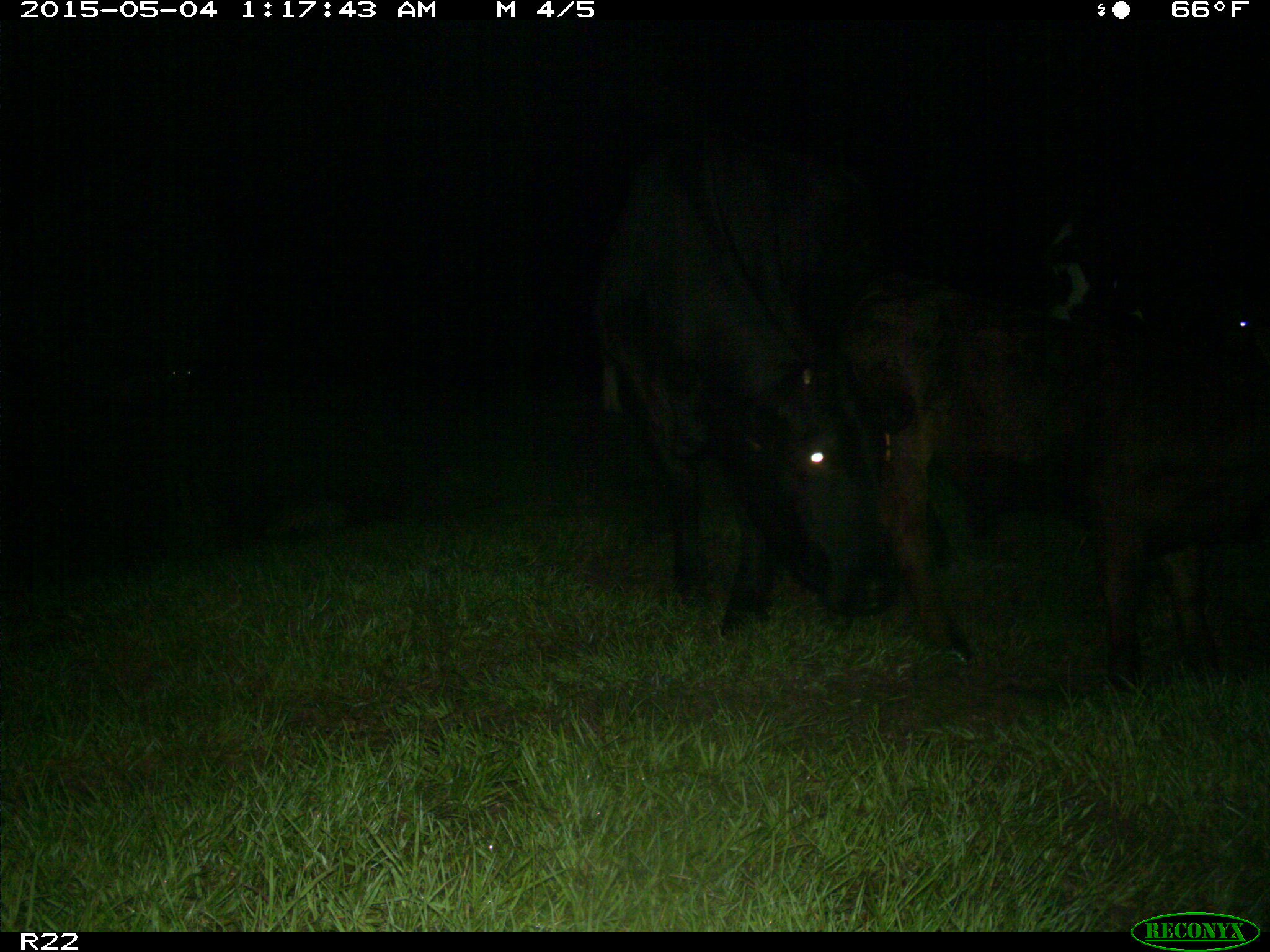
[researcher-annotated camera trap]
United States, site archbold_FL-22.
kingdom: Animalia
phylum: Chordata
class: Mammalia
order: Artiodactyla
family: Bovidae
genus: Bos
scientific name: Bos taurus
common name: domestic cow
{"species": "Bos taurus (domestic cow)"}